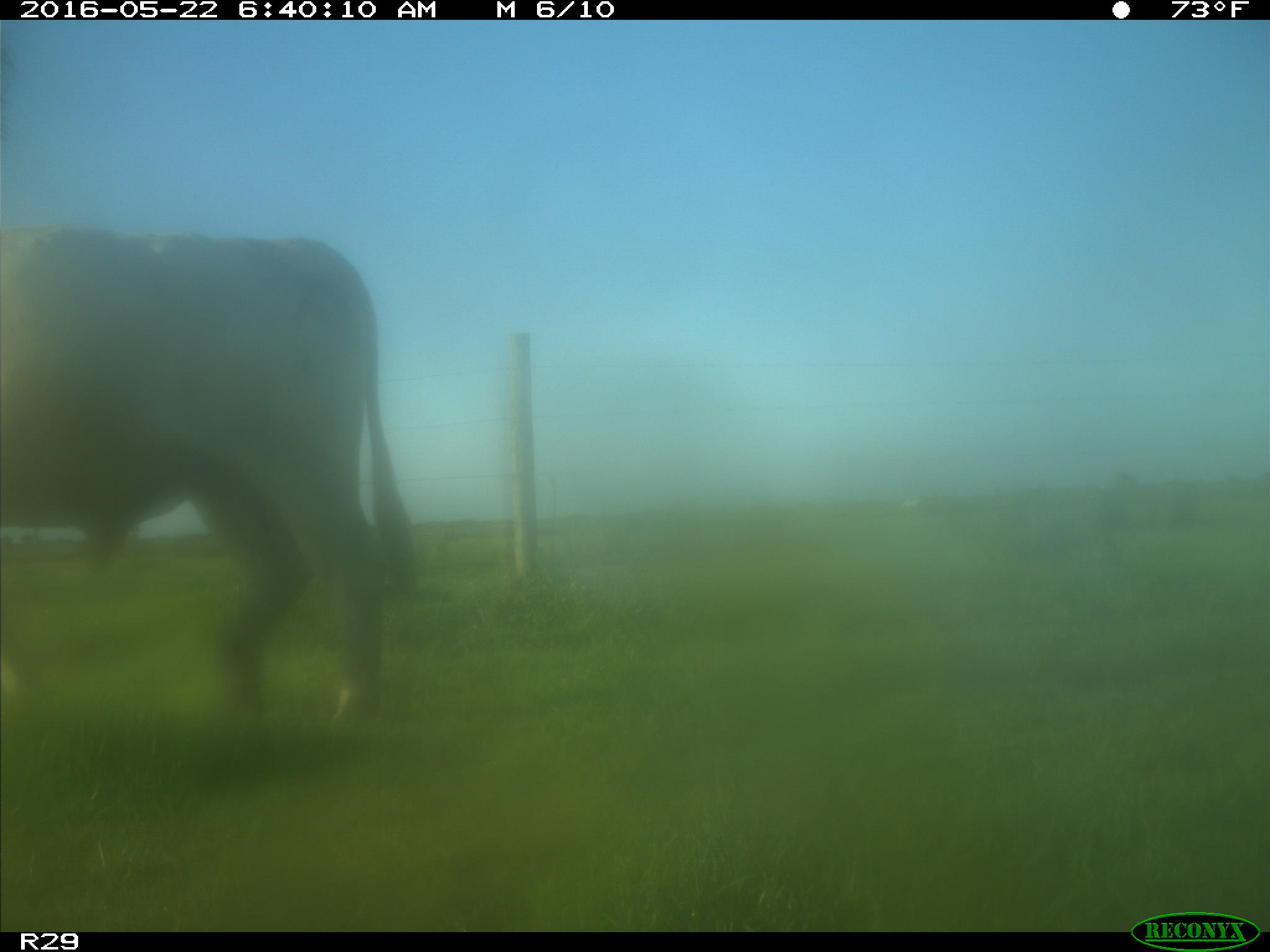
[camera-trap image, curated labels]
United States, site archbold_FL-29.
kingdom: Animalia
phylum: Chordata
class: Mammalia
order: Artiodactyla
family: Bovidae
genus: Bos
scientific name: Bos taurus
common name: domestic cow